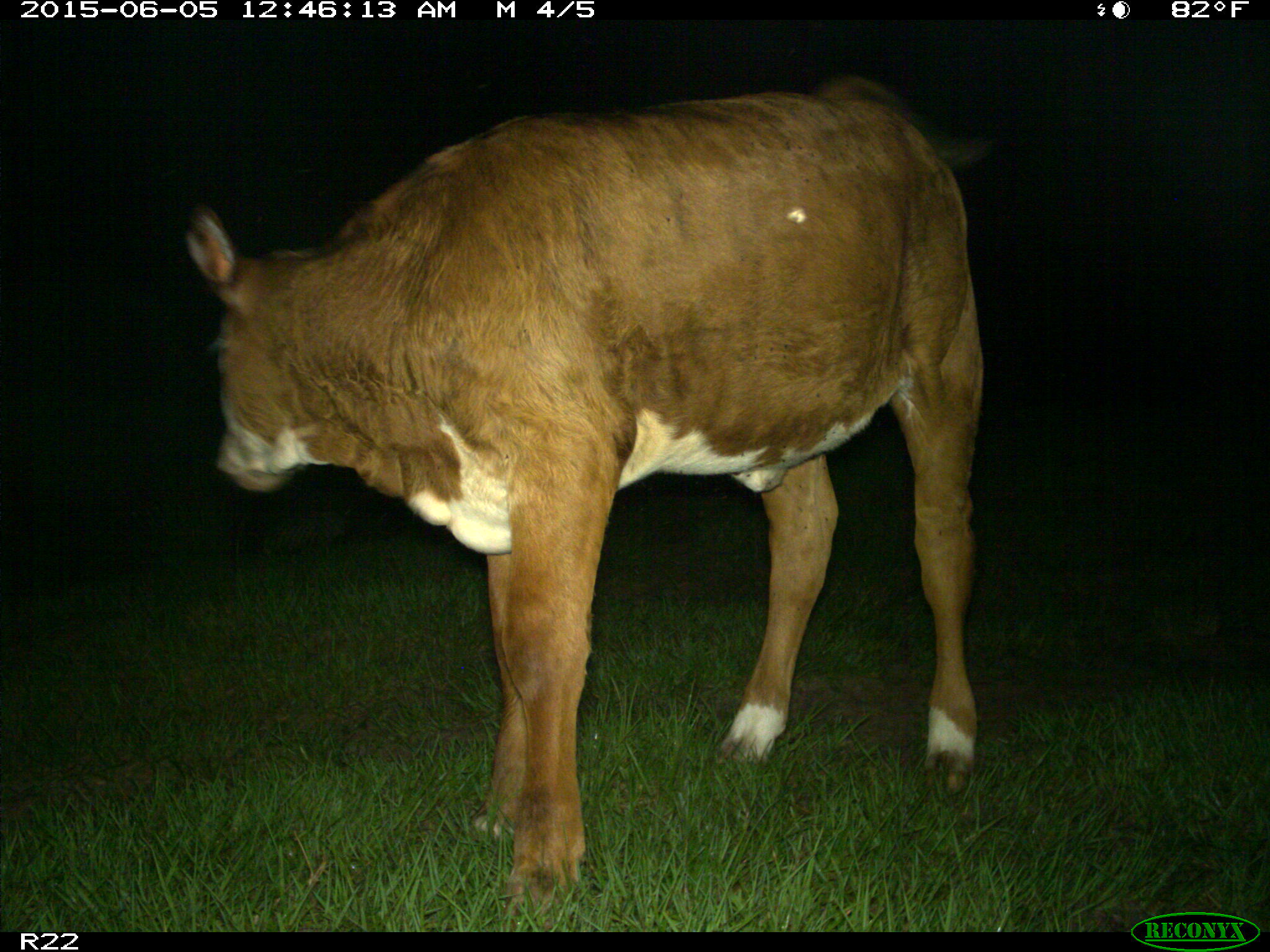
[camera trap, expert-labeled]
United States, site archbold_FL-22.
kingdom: Animalia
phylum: Chordata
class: Mammalia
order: Artiodactyla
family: Bovidae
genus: Bos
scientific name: Bos taurus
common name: domestic cow